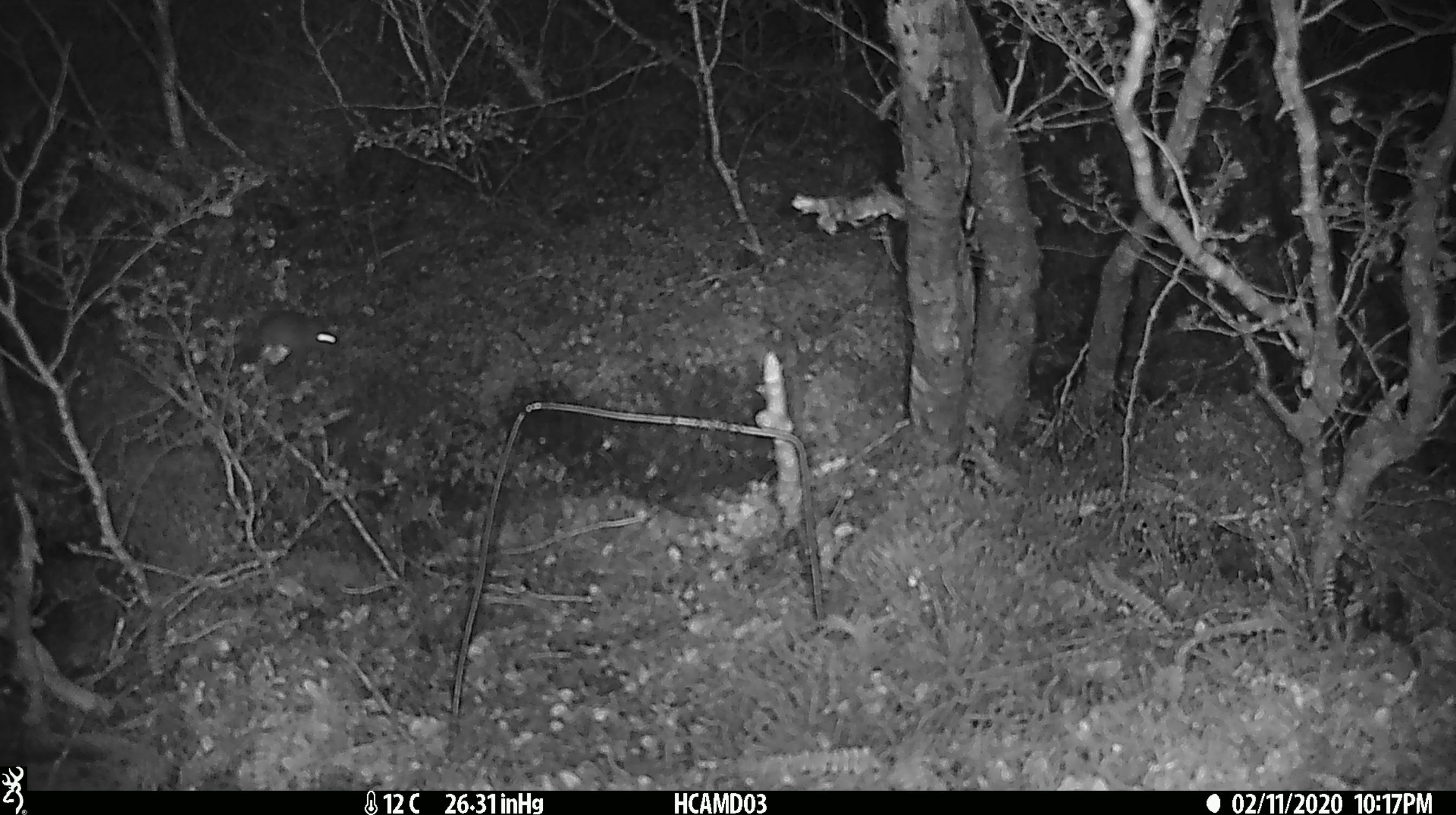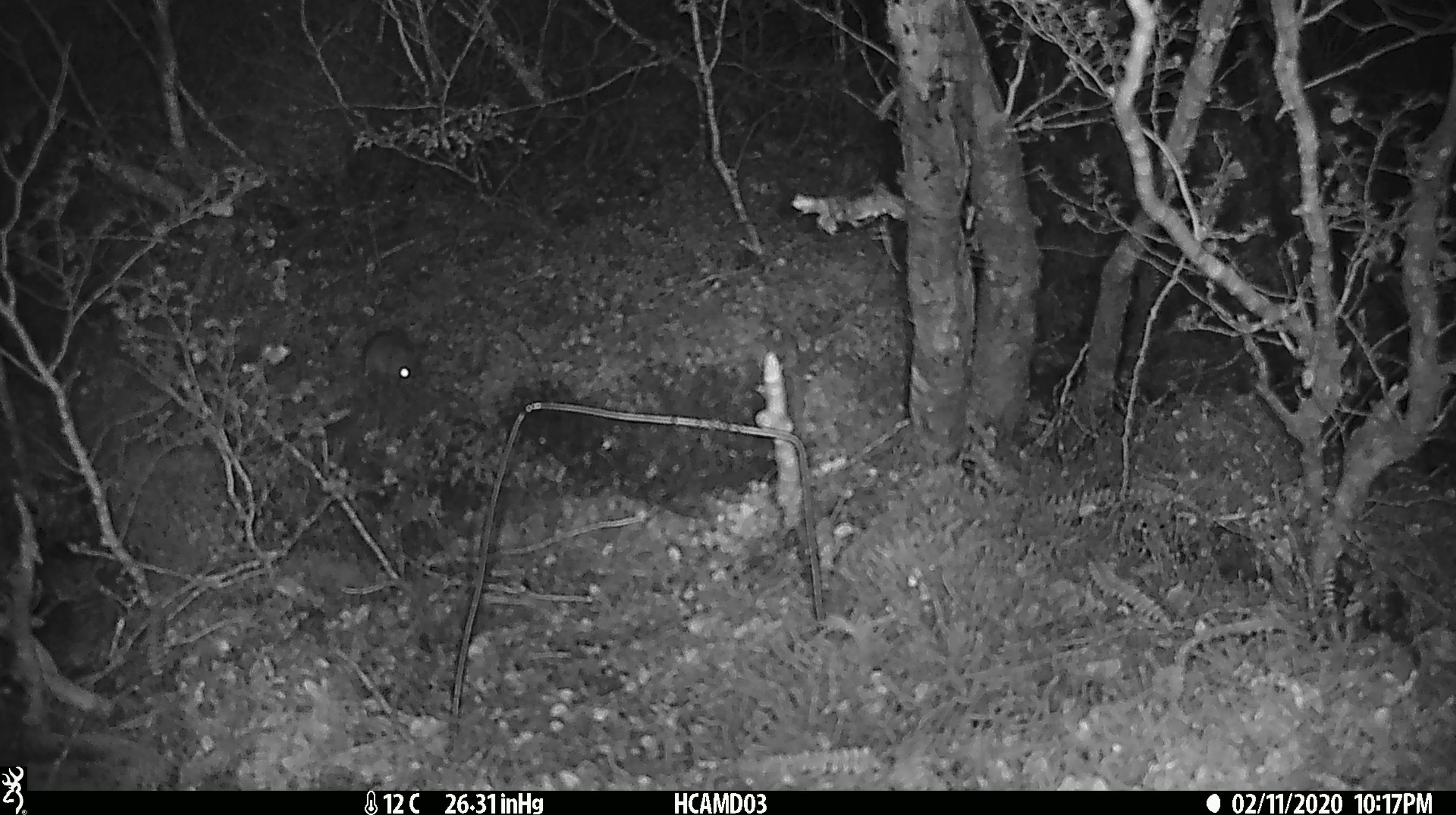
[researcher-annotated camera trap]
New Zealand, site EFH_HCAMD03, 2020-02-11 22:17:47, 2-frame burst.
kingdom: Animalia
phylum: Chordata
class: Mammalia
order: Rodentia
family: Muridae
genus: Mus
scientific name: Mus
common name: mouse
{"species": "mouse (Mus)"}